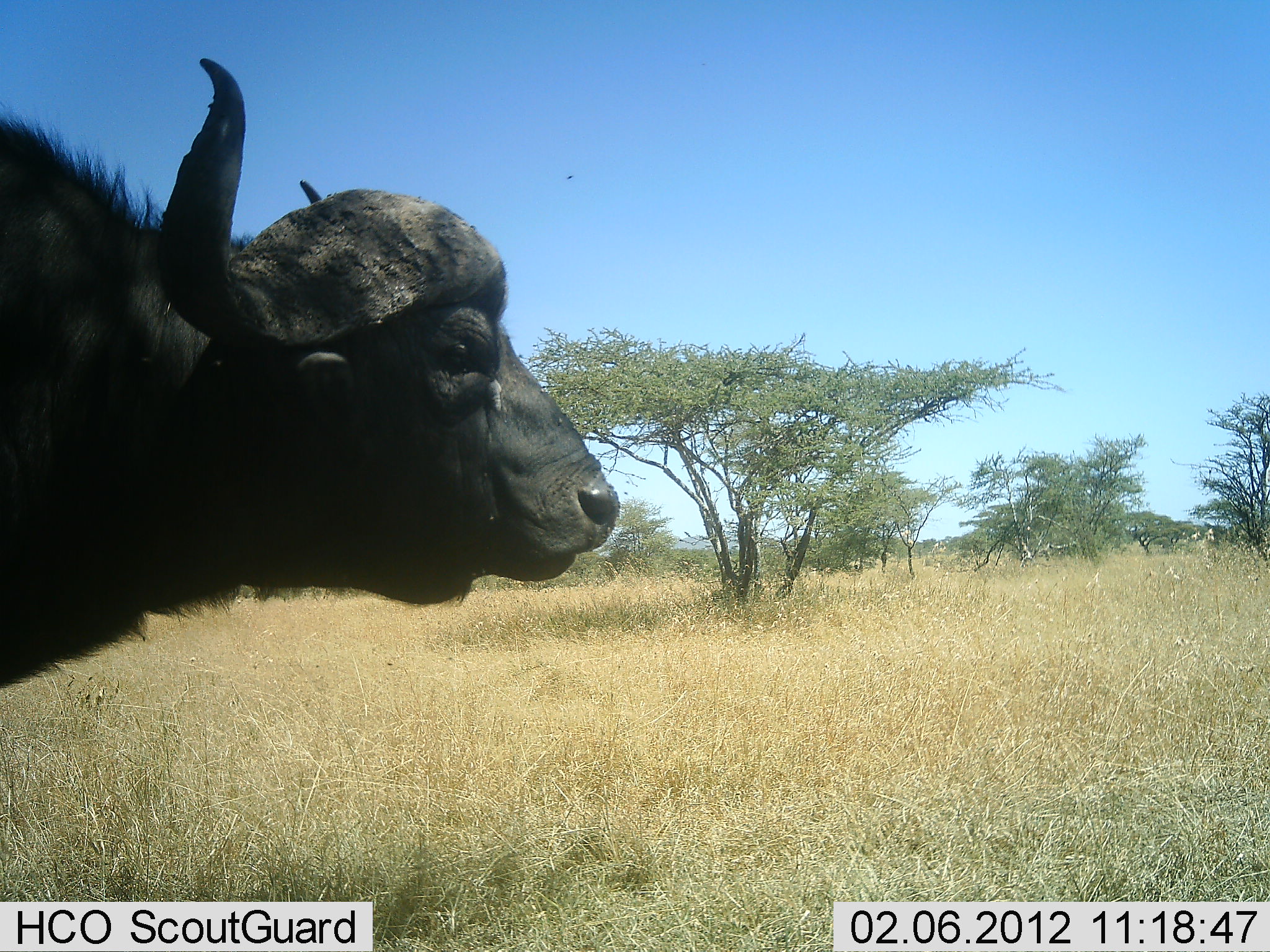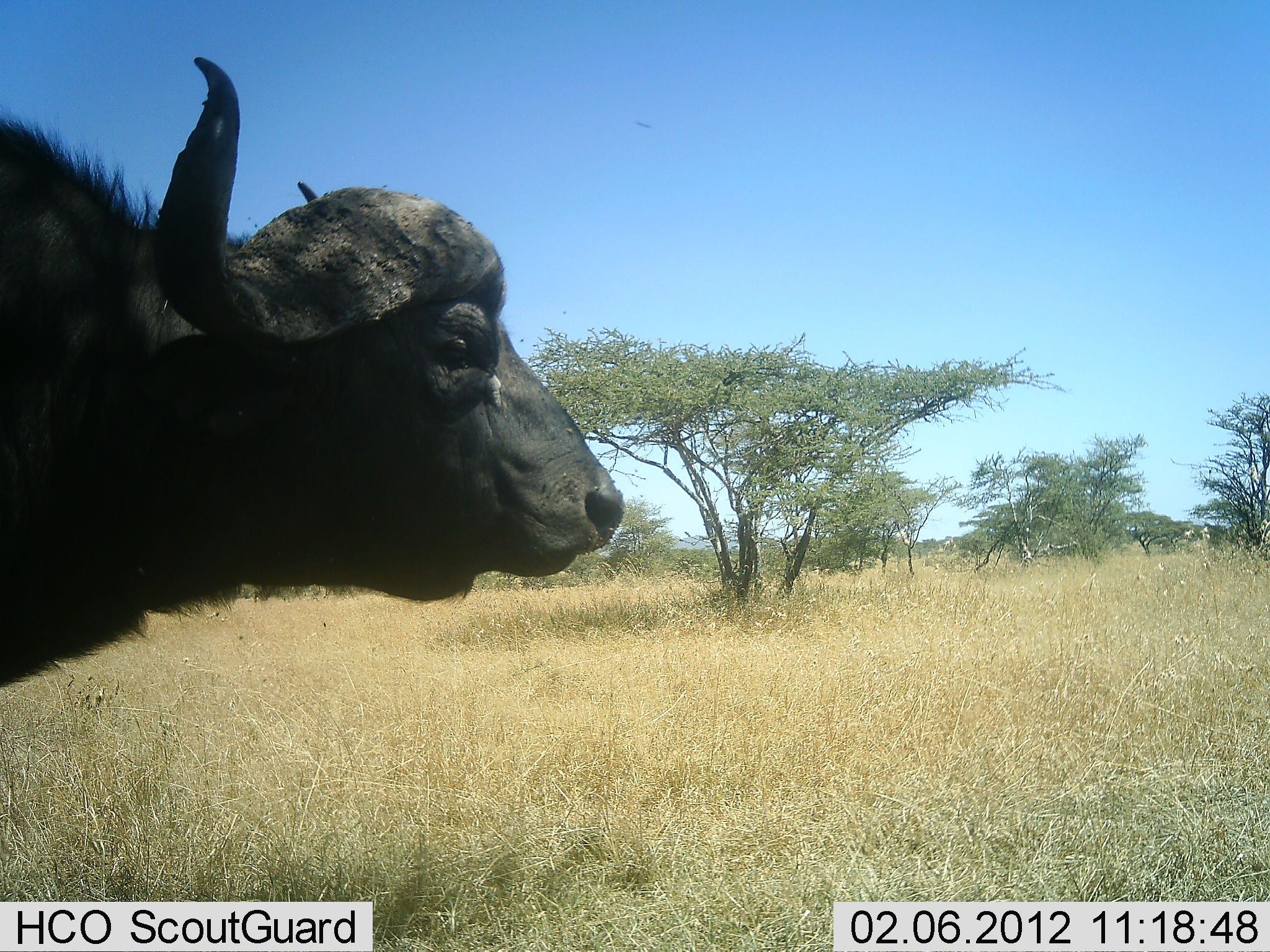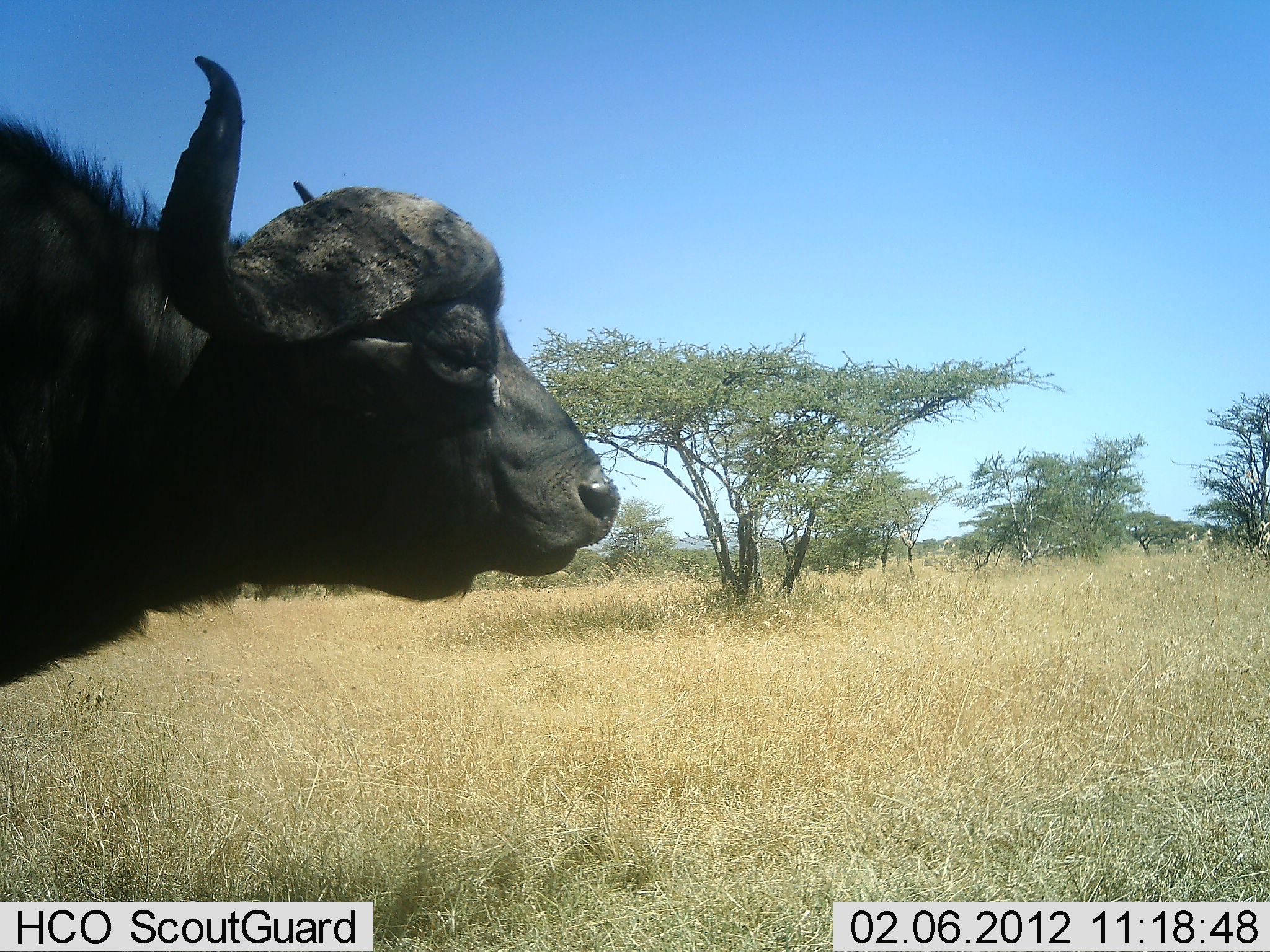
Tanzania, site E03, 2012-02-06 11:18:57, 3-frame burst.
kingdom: Animalia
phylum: Chordata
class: Mammalia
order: Artiodactyla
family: Bovidae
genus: Syncerus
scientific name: Syncerus caffer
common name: cape buffalo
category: buffalo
Buffalo (cape buffalo) (Syncerus caffer), count 1. Behavior (volunteer vote fractions): standing 87%, resting 0%, moving 9%, interacting 0%. Young present (vote fraction): 0%. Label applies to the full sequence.